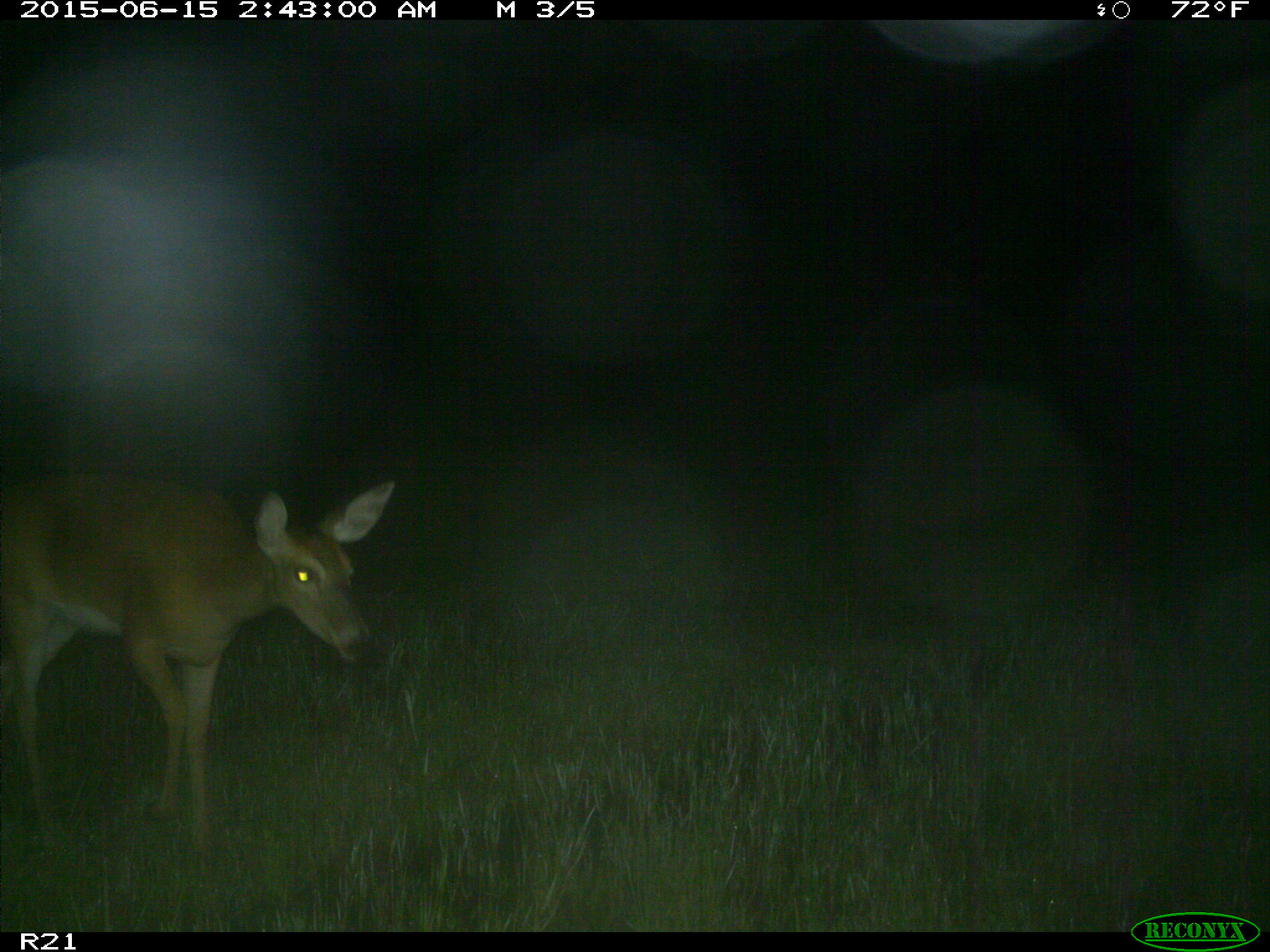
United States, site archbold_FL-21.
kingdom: Animalia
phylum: Chordata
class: Mammalia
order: Artiodactyla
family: Cervidae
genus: Odocoileus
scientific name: Odocoileus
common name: deer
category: unidentified deer